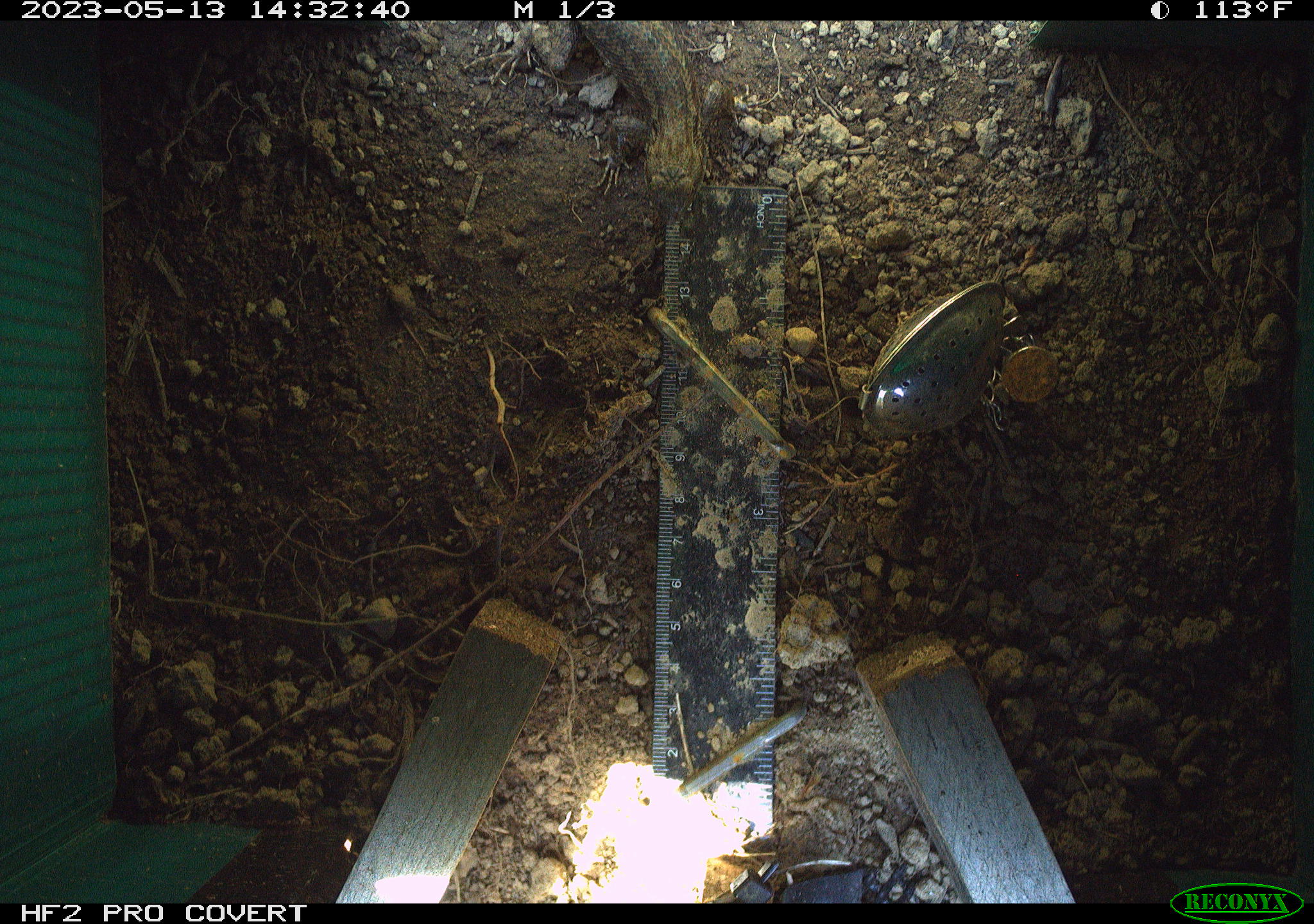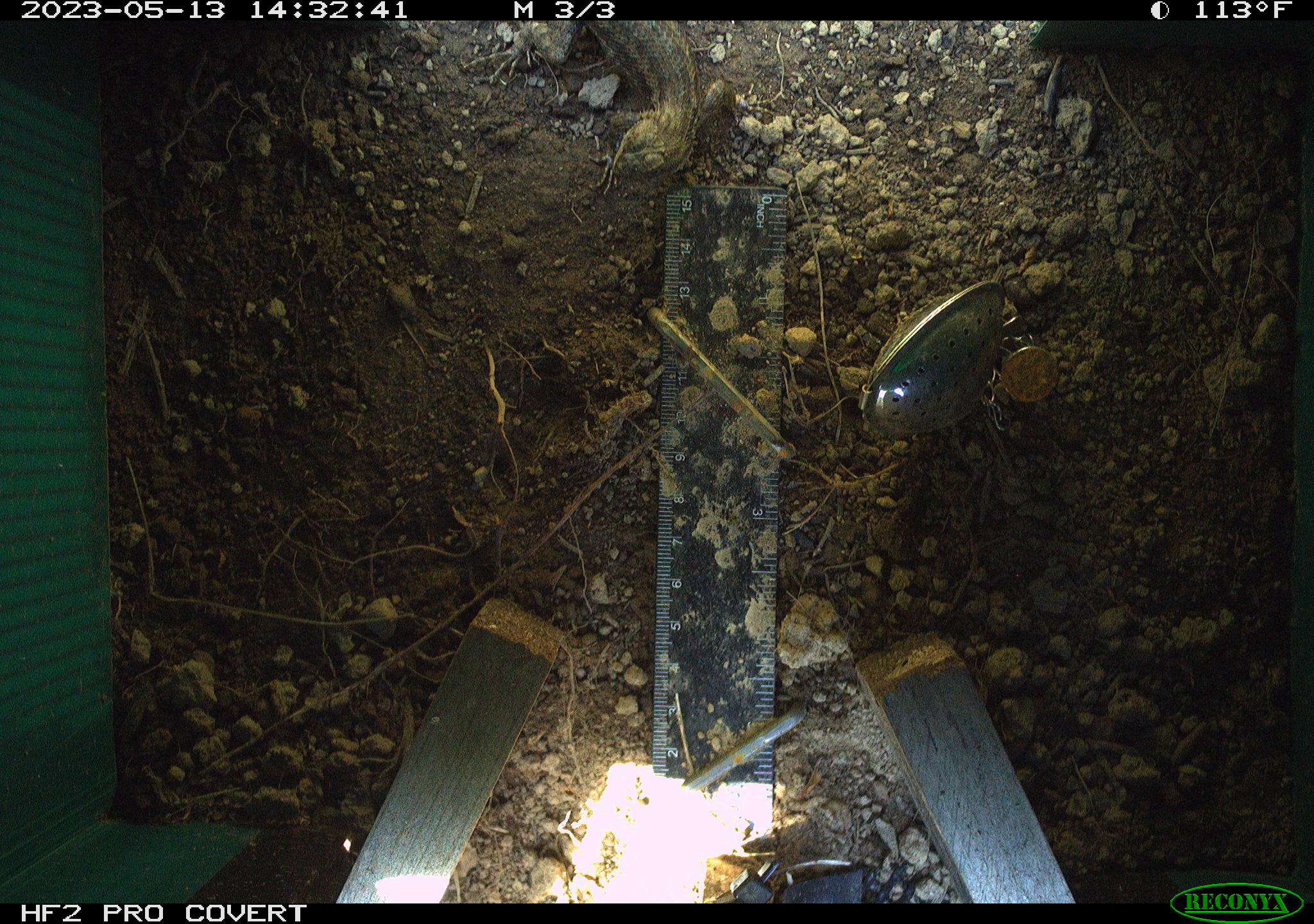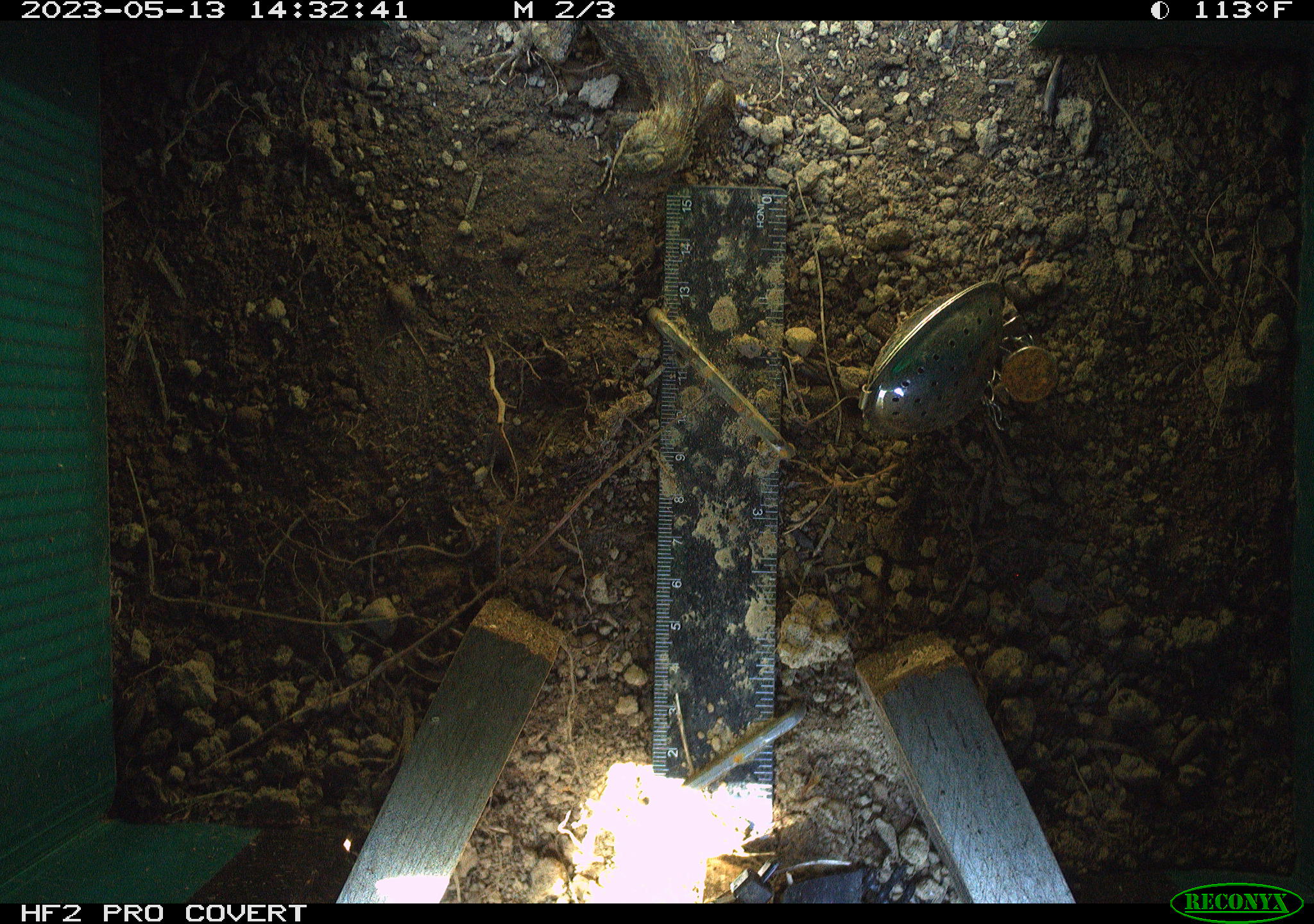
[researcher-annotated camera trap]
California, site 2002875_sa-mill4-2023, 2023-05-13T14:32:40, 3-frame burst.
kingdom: Animalia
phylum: Chordata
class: Reptilia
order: Squamata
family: Phrynosomatidae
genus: Sceloporus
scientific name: Sceloporus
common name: spiny lizards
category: sceloporus species